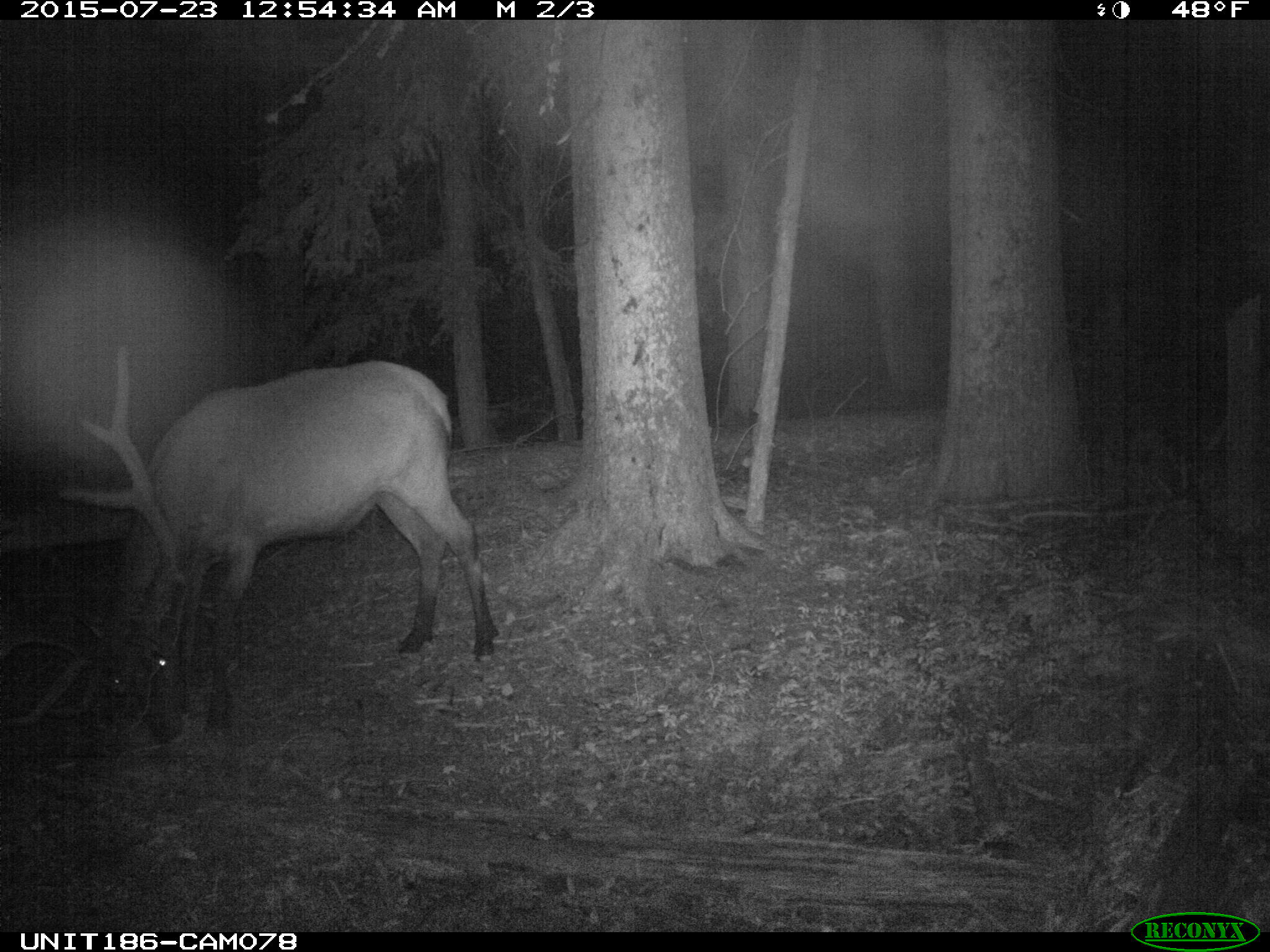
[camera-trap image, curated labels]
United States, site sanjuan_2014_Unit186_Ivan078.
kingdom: Animalia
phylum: Chordata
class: Mammalia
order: Artiodactyla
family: Cervidae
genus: Cervus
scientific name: Cervus elaphus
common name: red deer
Cervus elaphus (red deer).